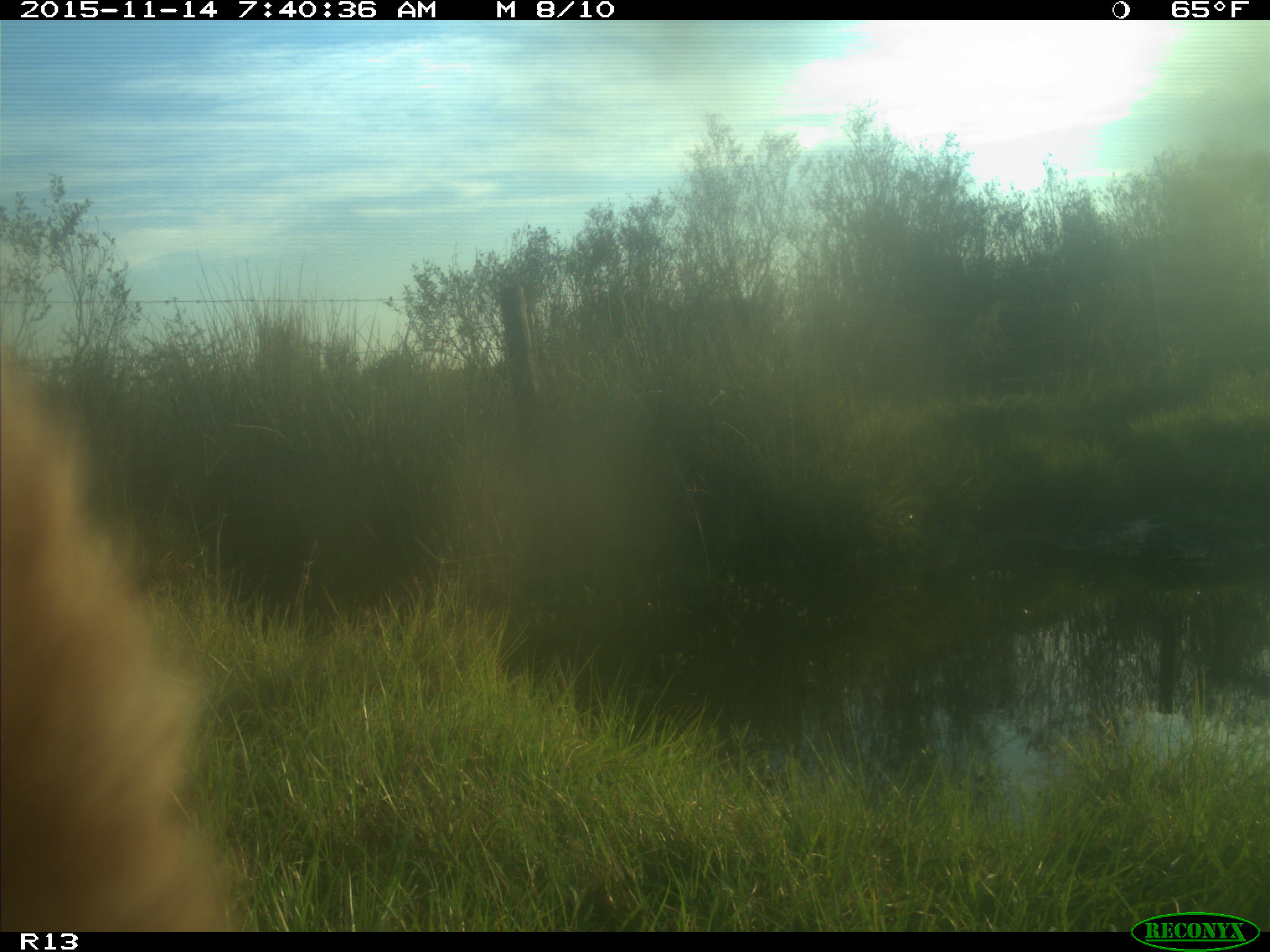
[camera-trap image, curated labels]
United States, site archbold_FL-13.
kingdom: Animalia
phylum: Chordata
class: Mammalia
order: Artiodactyla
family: Bovidae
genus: Bos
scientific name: Bos taurus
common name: domestic cow